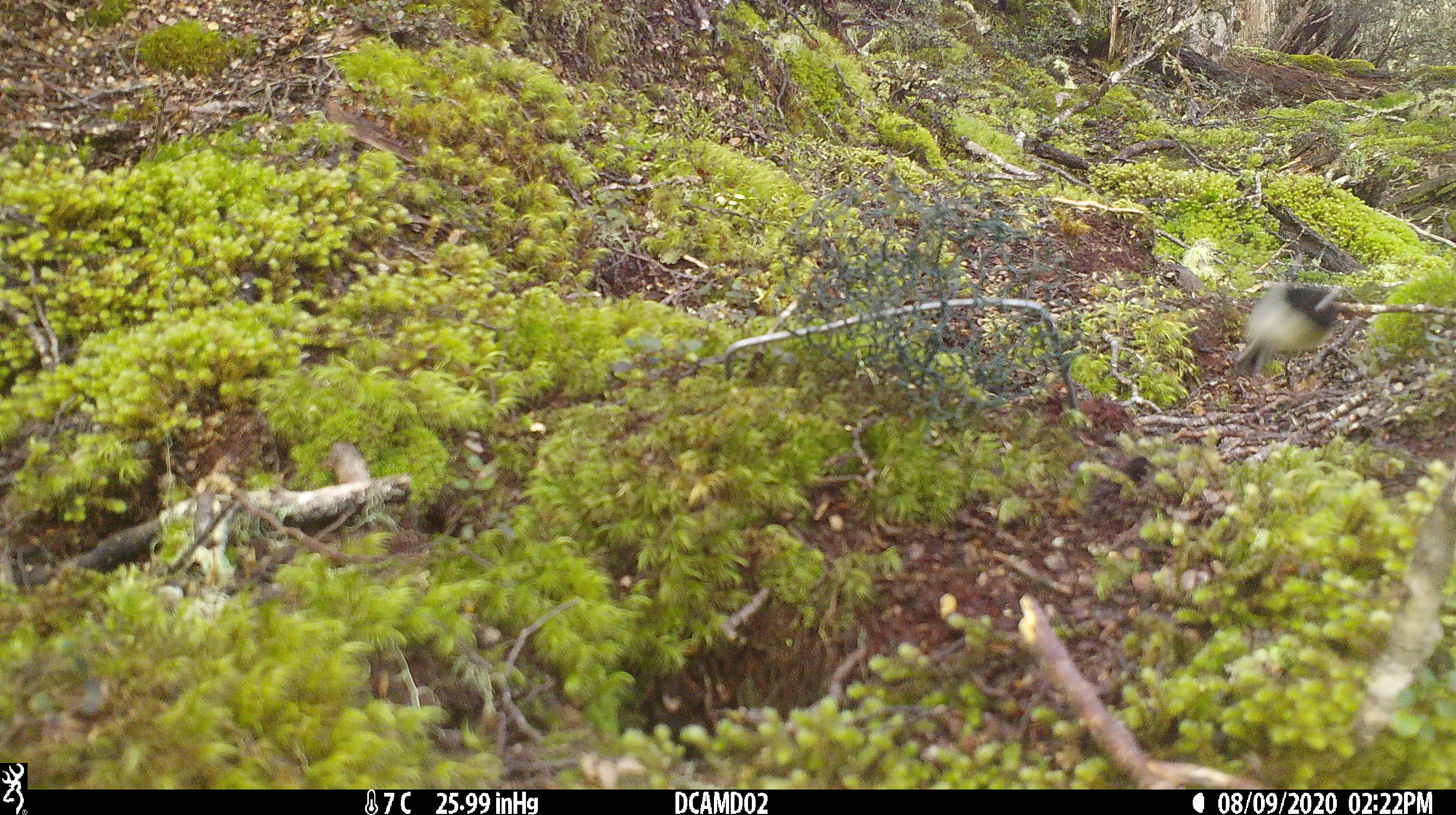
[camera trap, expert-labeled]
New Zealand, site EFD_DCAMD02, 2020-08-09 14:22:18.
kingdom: Animalia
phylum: Chordata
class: Aves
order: Passeriformes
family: Petroicidae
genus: Petroica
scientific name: Petroica macrocephala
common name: tomtit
Tomtit (Petroica macrocephala).